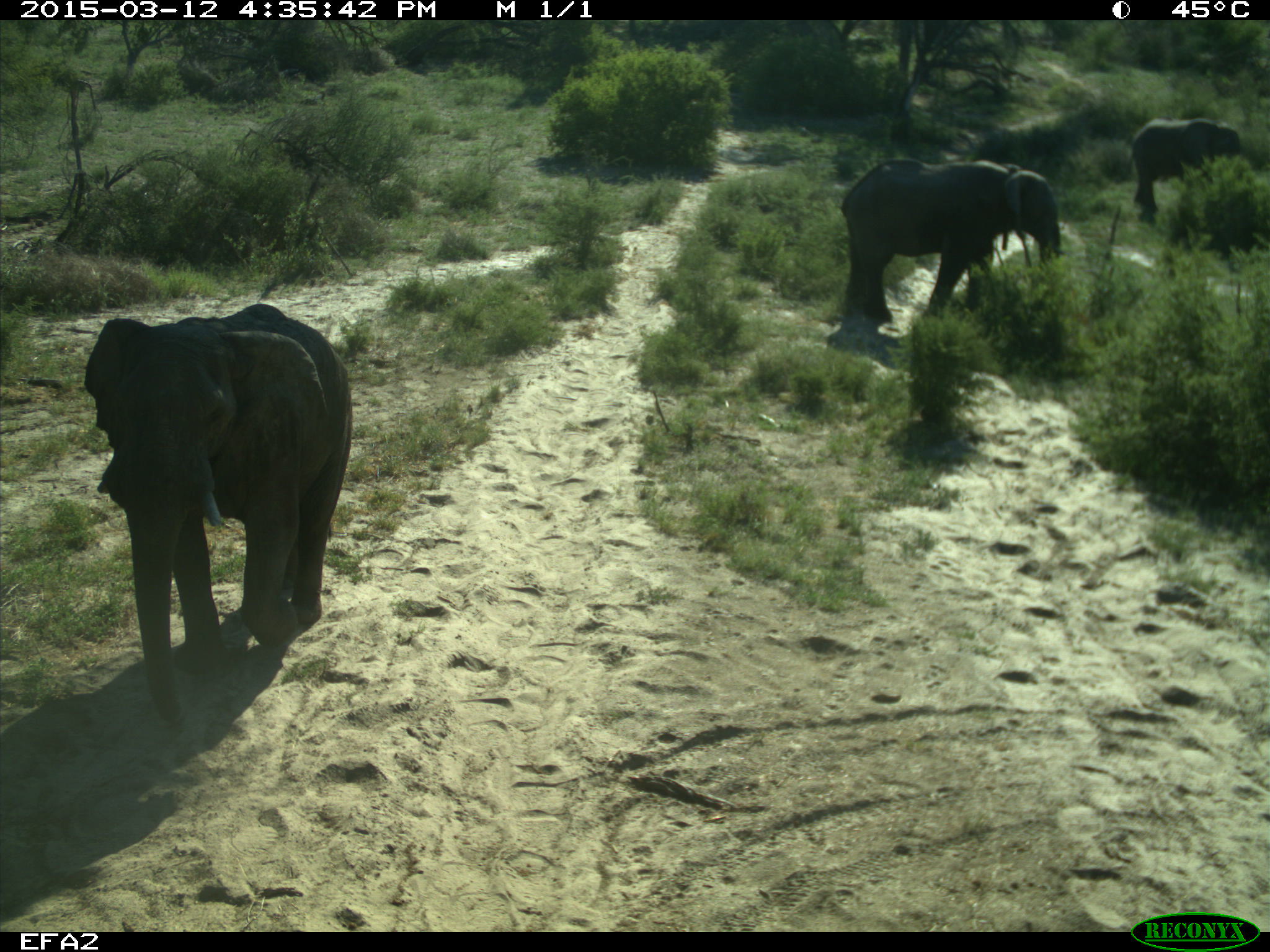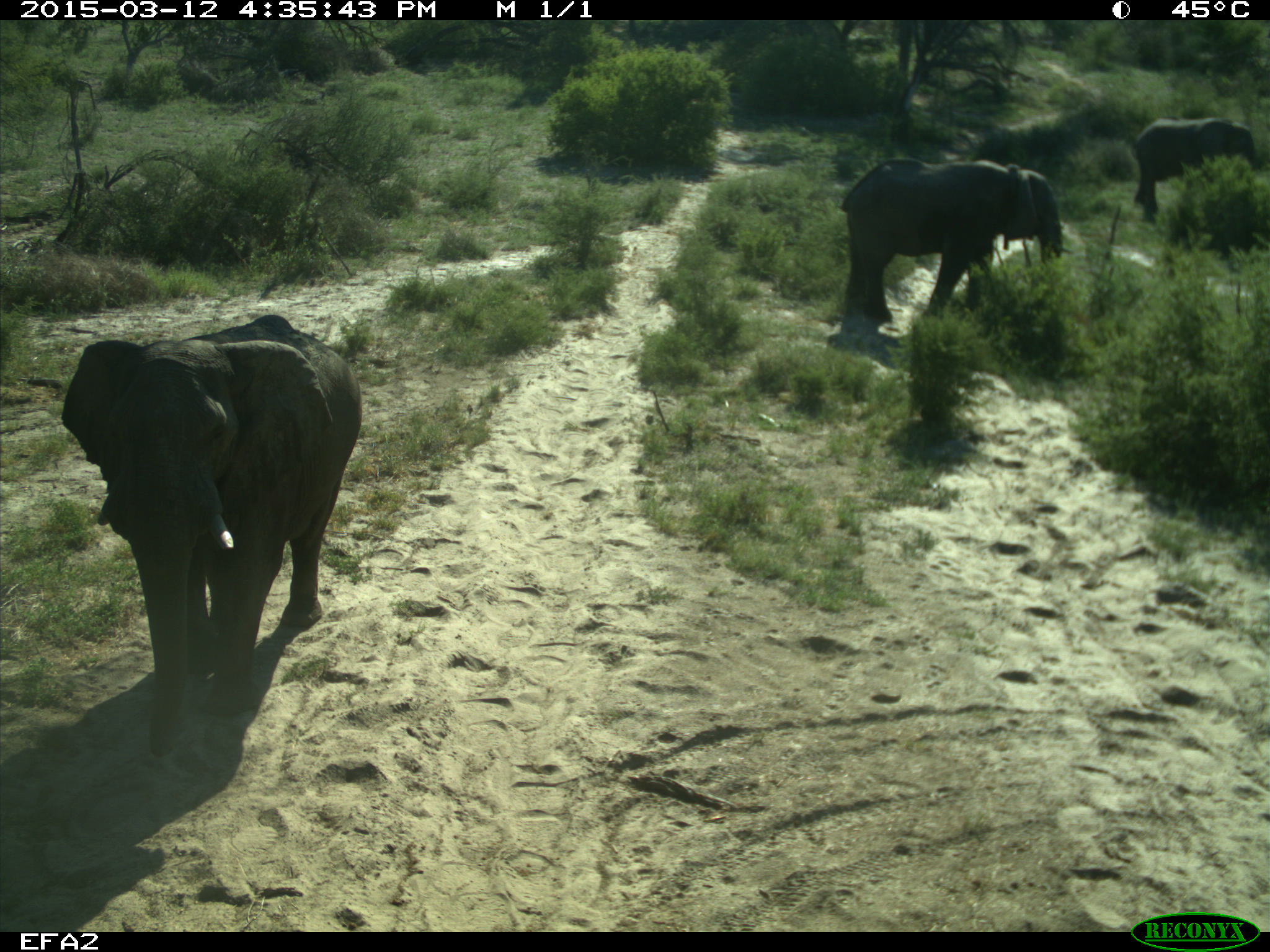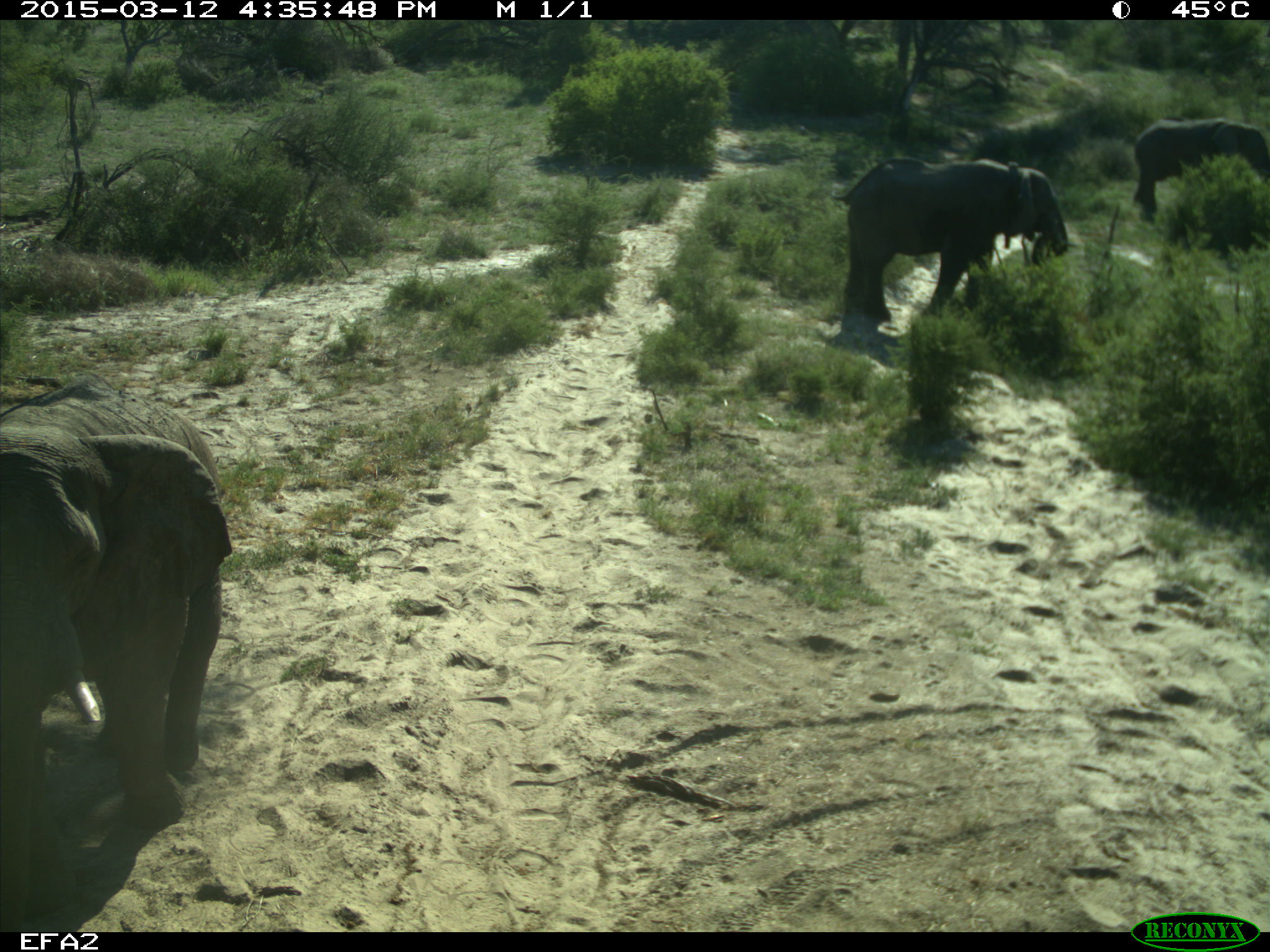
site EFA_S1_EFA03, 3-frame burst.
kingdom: Animalia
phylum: Chordata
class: Mammalia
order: Proboscidea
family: Elephantidae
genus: Loxodonta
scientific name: Loxodonta africana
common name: african bush elephant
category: elephant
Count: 3.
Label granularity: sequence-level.